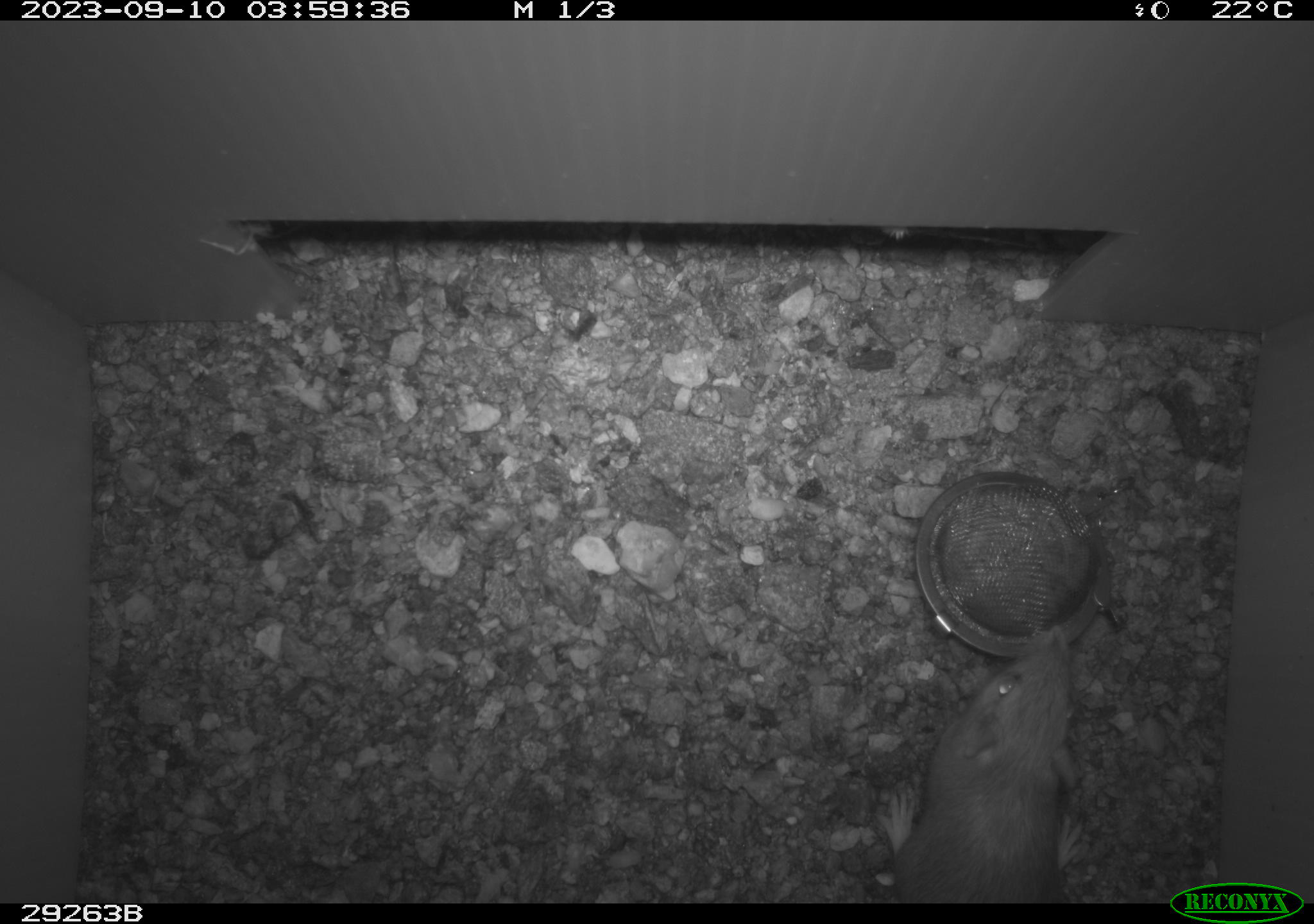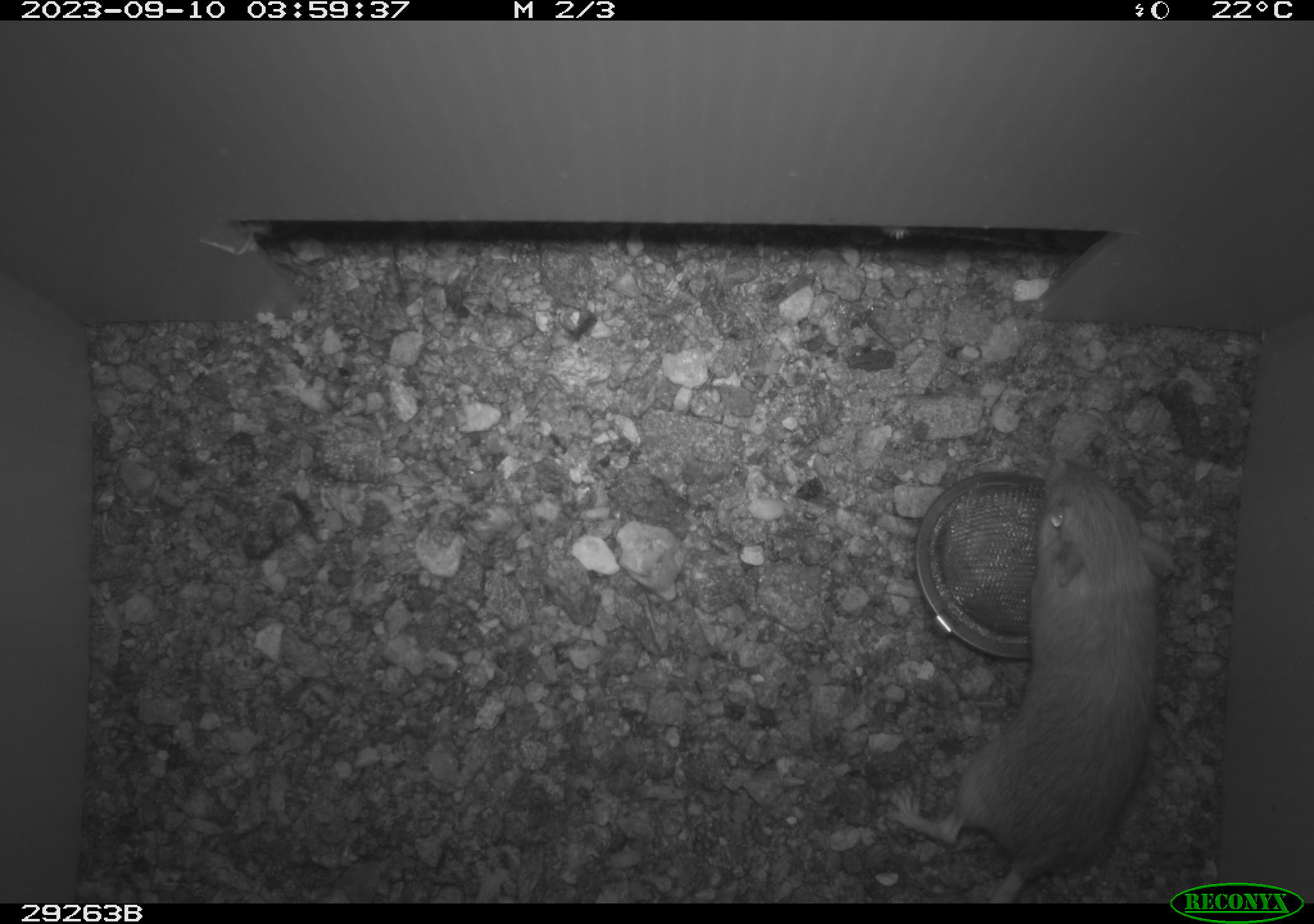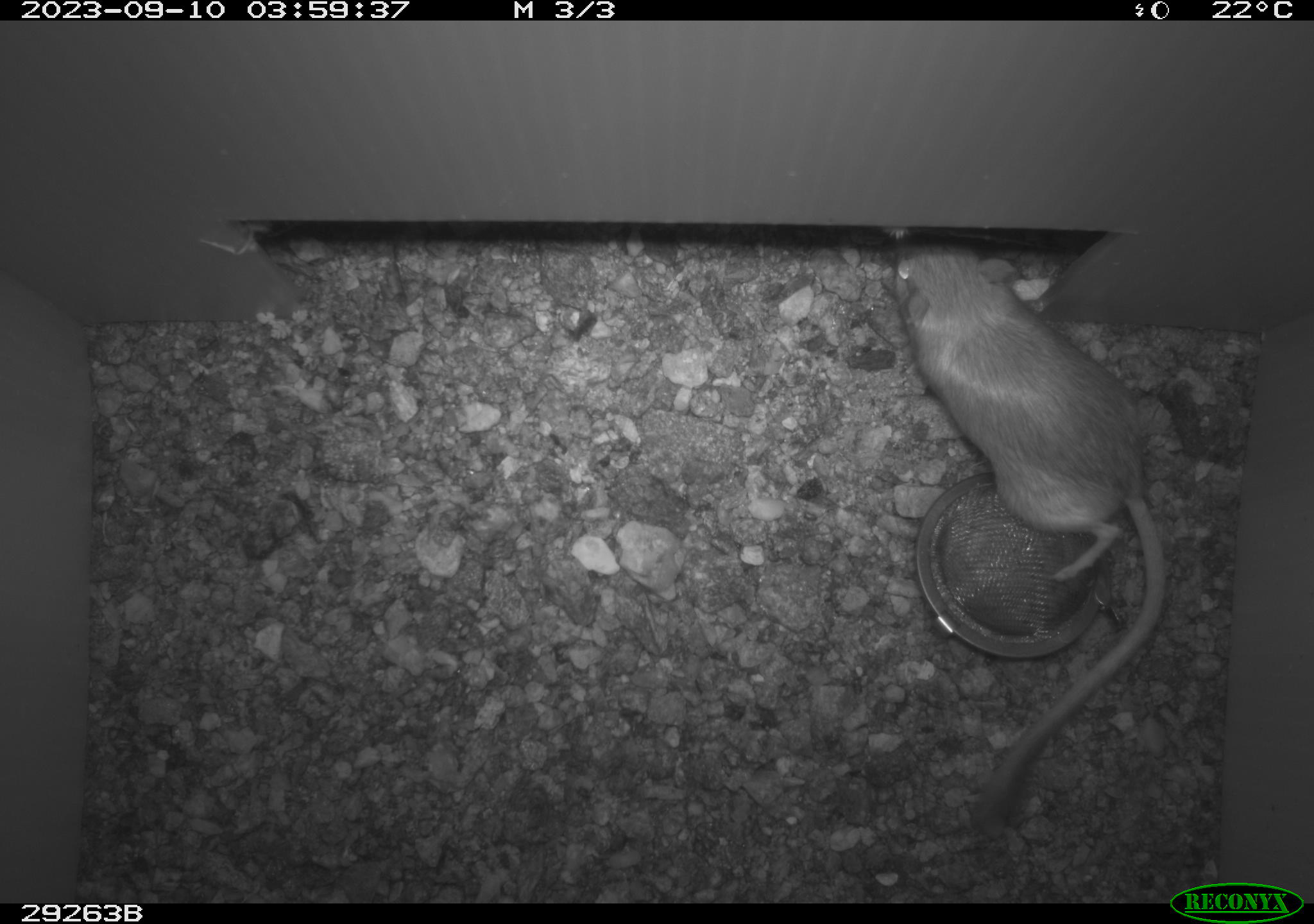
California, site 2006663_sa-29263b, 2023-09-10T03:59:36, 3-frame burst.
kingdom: Animalia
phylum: Chordata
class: Mammalia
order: Rodentia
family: Heteromyidae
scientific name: Heteromyidae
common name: kangaroo rats and pocket mice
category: heteromyidae family